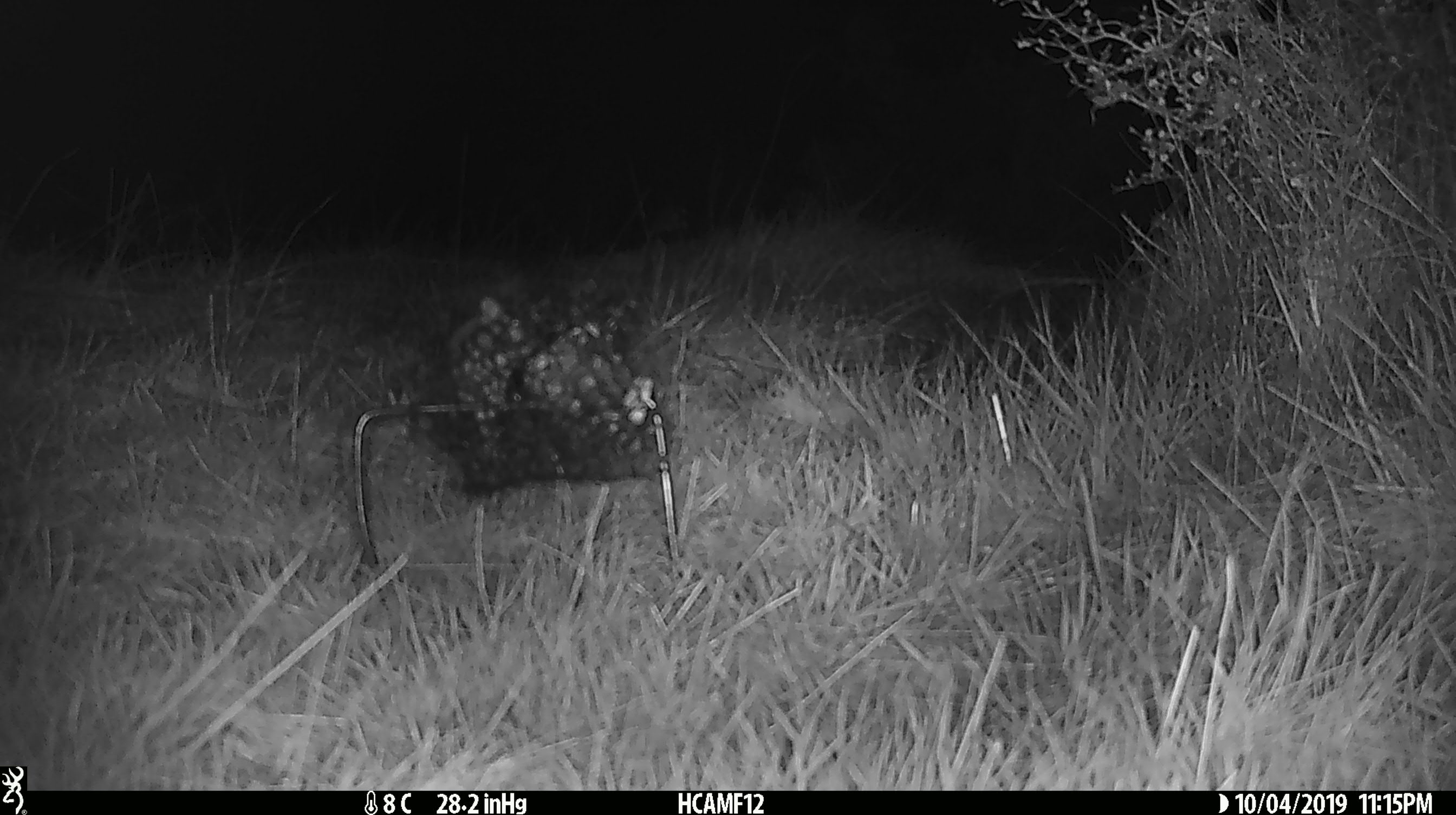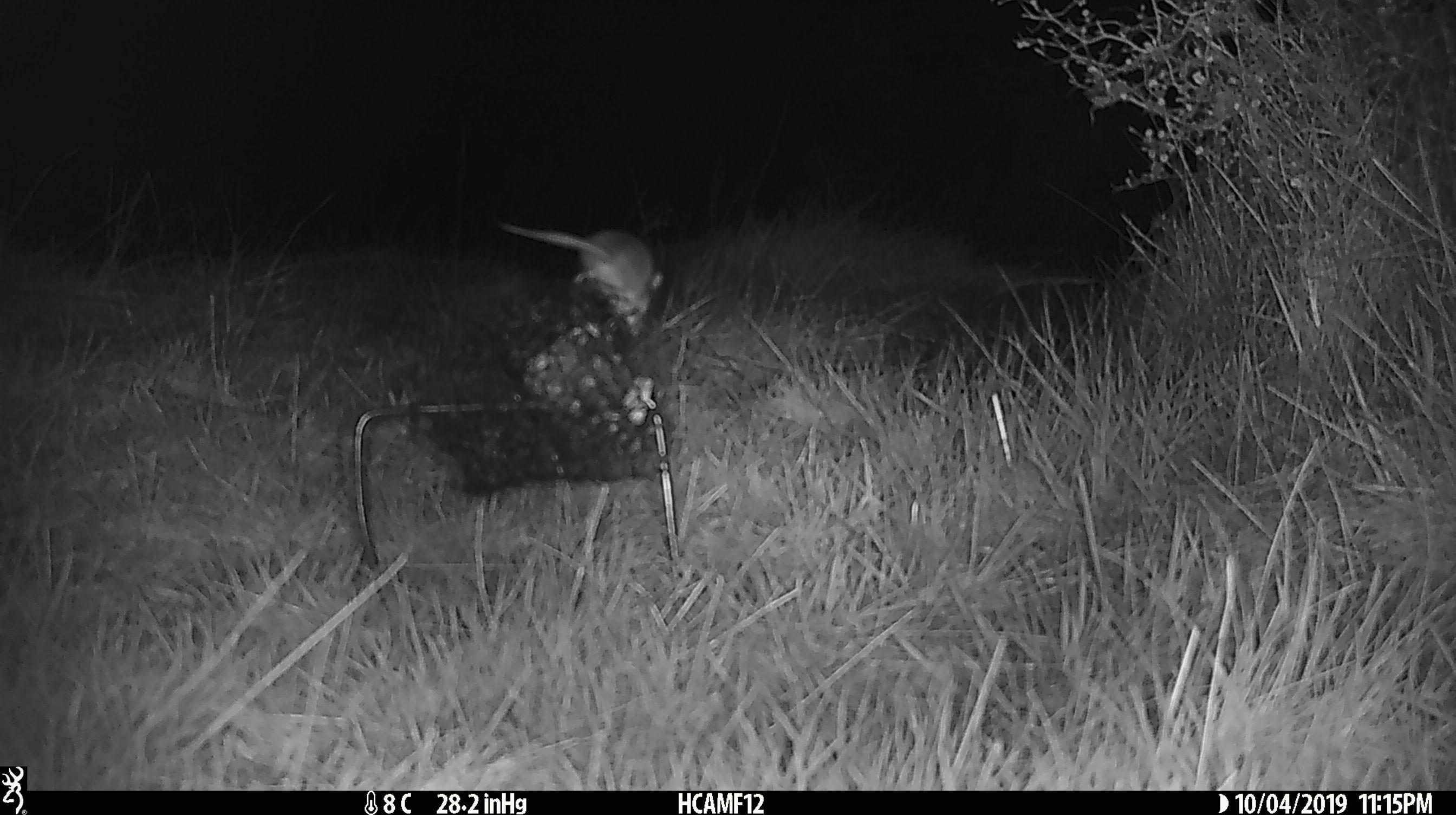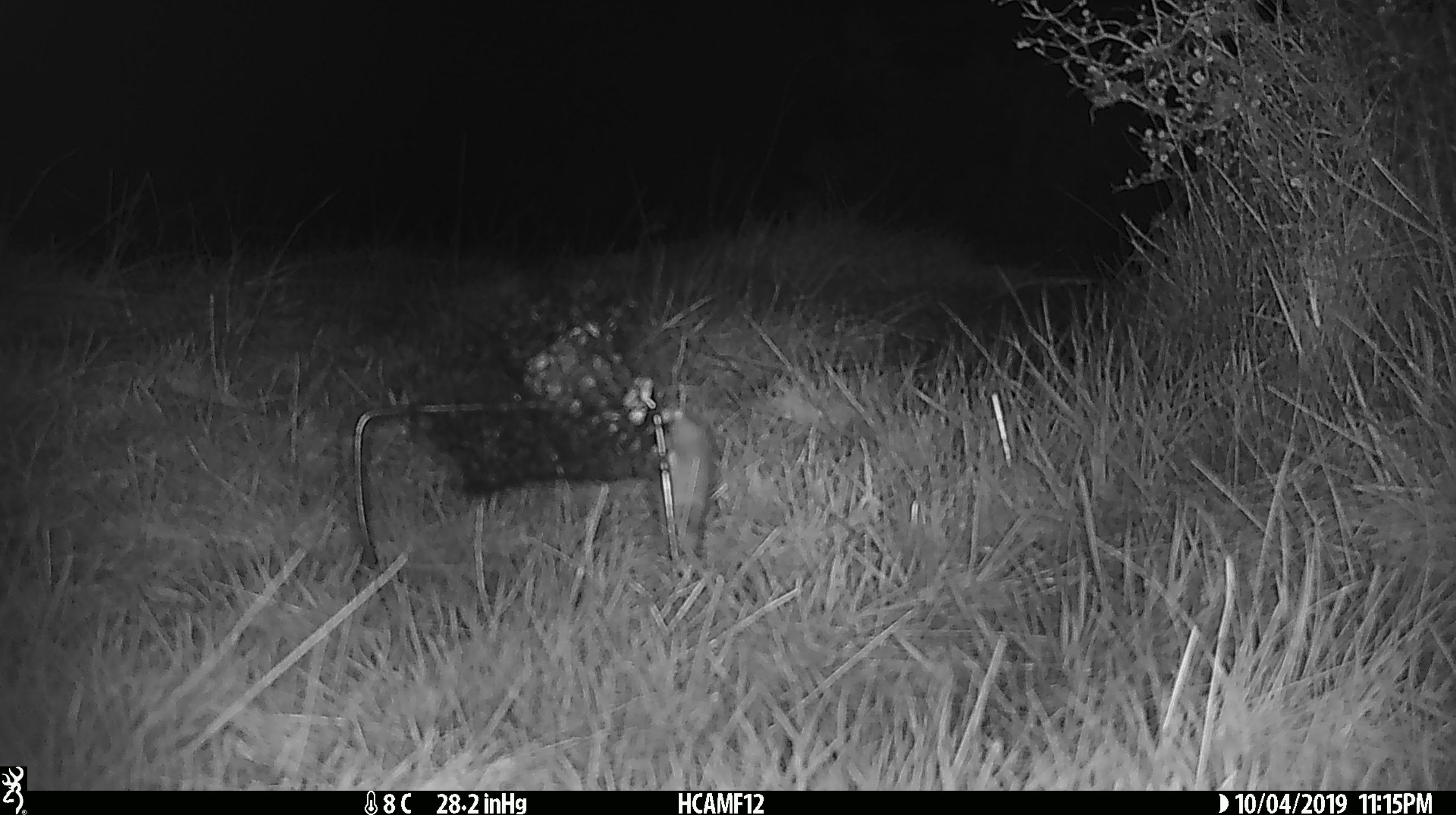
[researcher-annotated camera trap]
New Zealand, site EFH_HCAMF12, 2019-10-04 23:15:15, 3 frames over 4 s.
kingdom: Animalia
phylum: Chordata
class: Mammalia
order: Rodentia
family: Muridae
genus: Mus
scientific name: Mus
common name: mouse